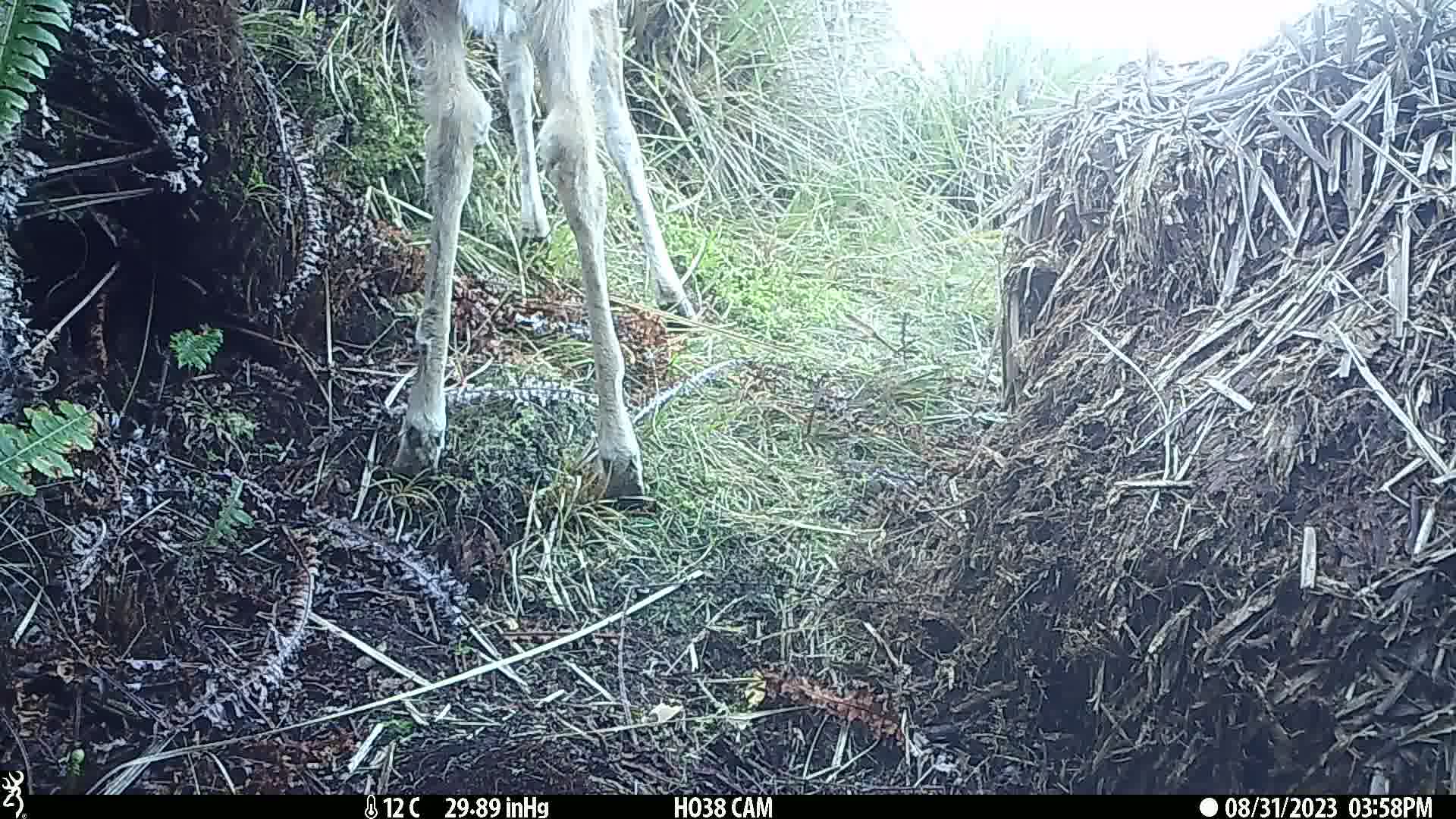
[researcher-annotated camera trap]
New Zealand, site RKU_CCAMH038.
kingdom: Animalia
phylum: Chordata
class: Mammalia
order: Artiodactyla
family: Cervidae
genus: Odocoileus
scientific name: Odocoileus virginianus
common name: white-tailed deer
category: white tailed deer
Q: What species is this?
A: White tailed deer (white-tailed deer) (Odocoileus virginianus).